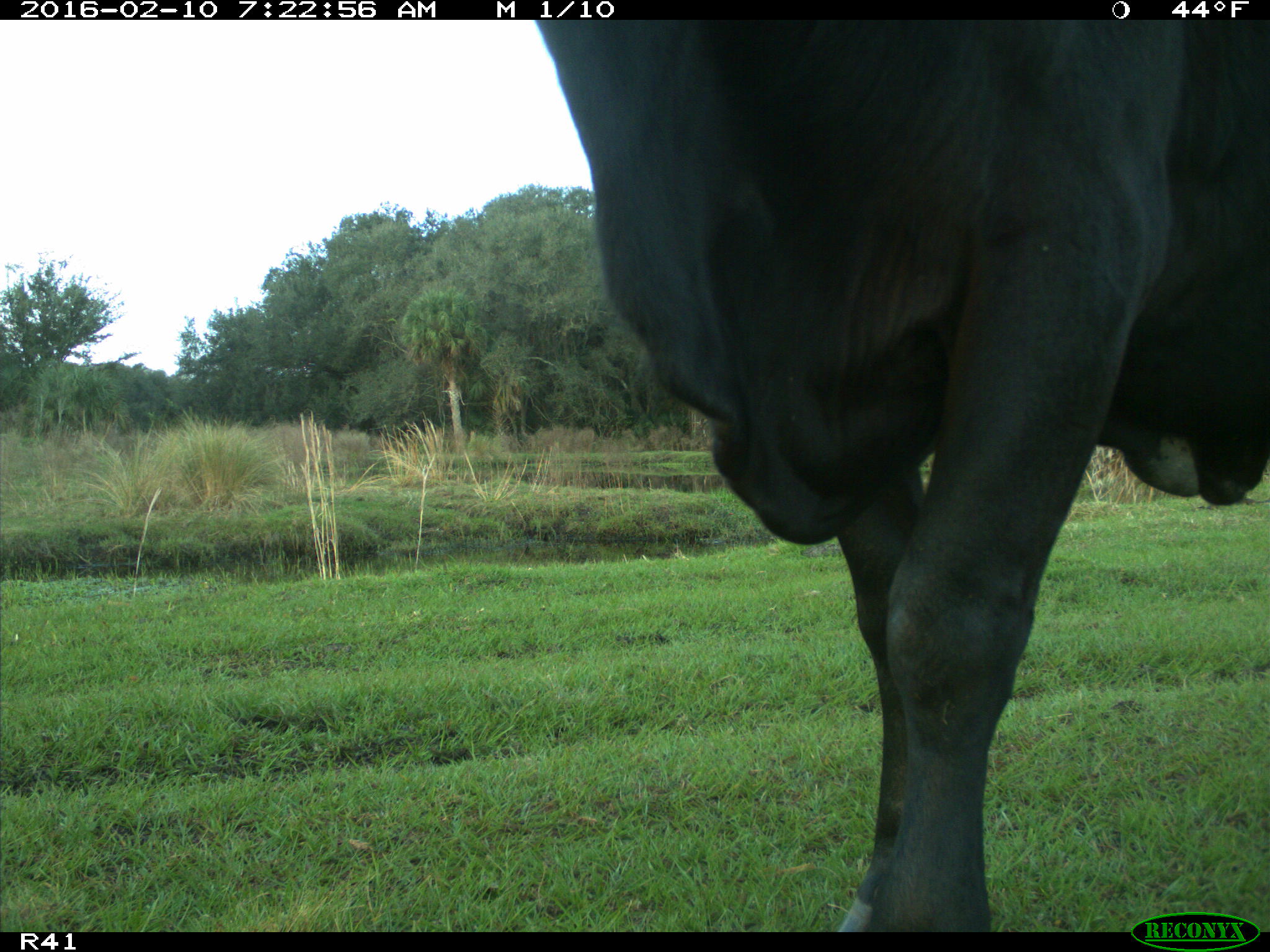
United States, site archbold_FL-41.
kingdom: Animalia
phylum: Chordata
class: Mammalia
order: Artiodactyla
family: Bovidae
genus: Bos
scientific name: Bos taurus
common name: domestic cow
Bos taurus (domestic cow).